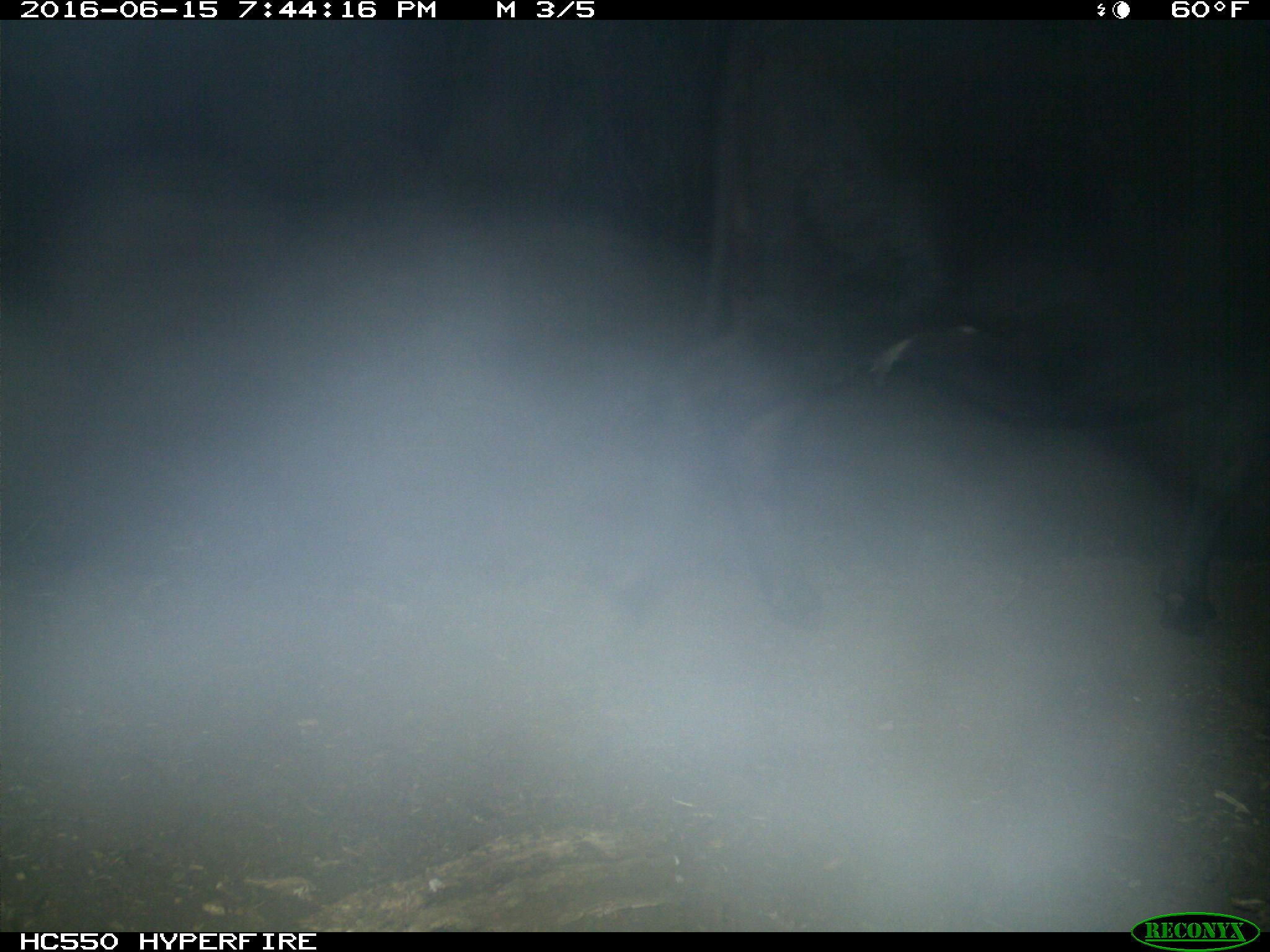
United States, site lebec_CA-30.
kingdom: Animalia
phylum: Chordata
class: Mammalia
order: Artiodactyla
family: Bovidae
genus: Bos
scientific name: Bos taurus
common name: domestic cow